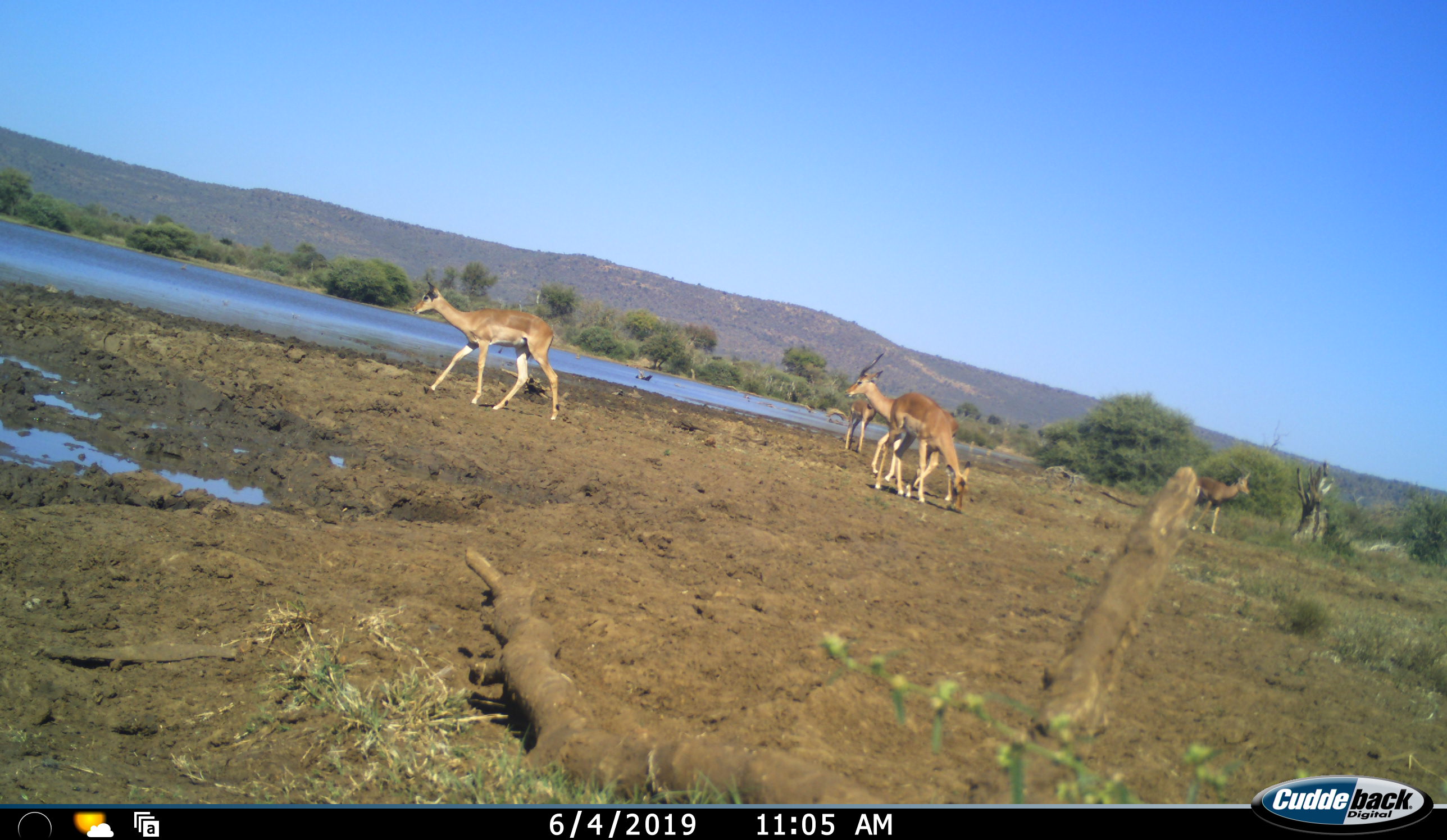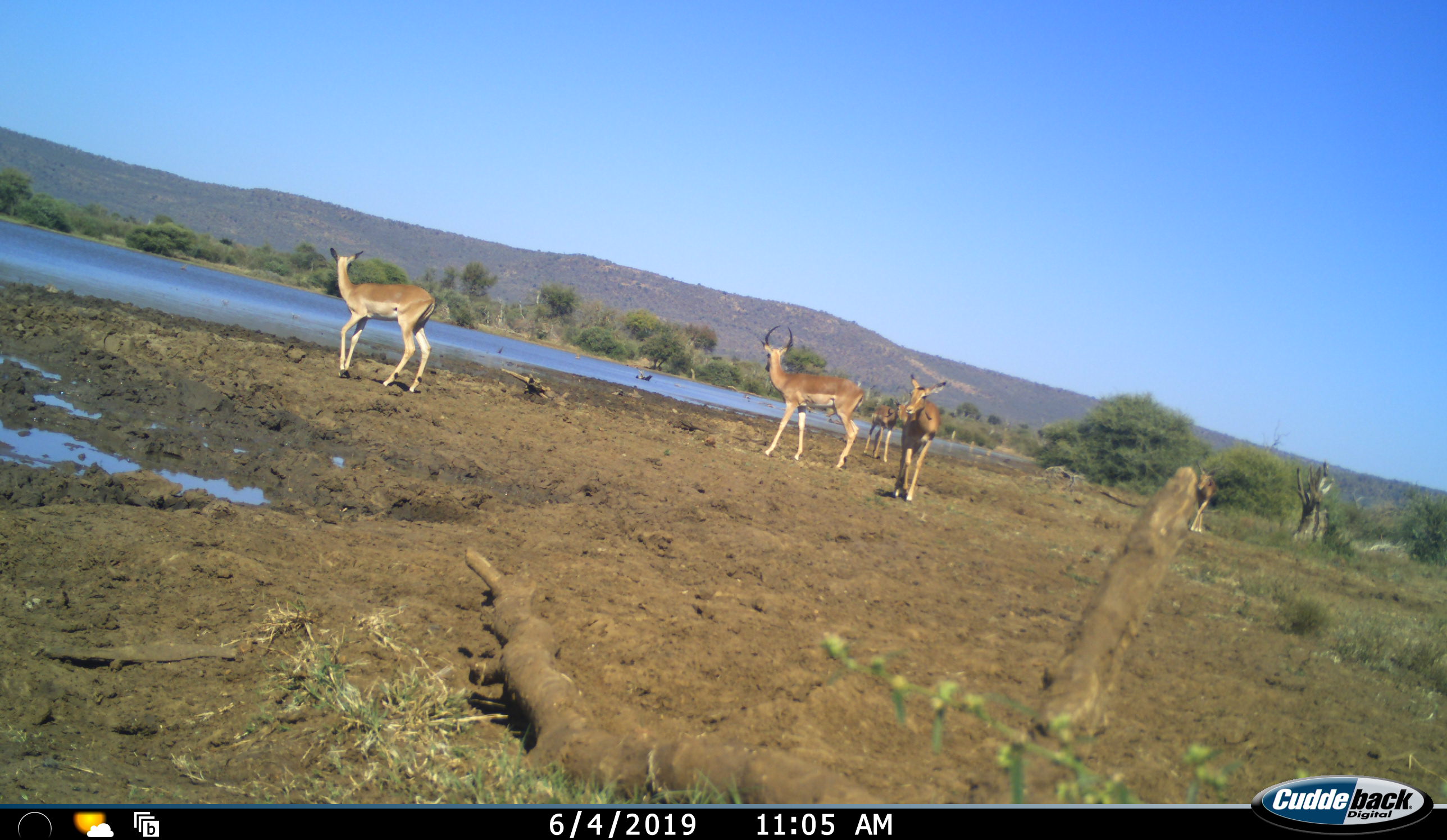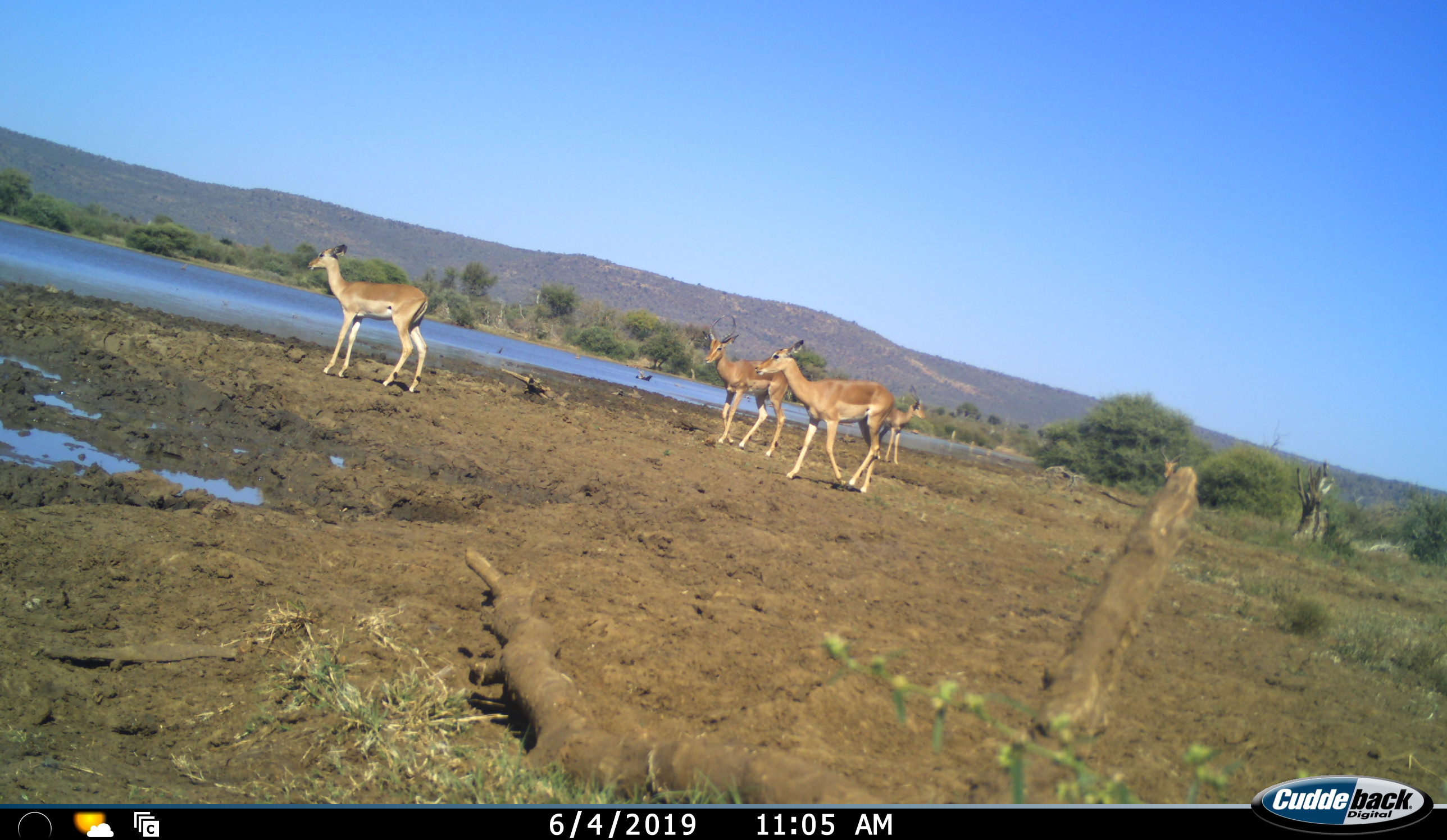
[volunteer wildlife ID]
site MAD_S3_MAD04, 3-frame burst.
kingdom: Animalia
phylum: Chordata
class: Mammalia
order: Artiodactyla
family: Bovidae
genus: Aepyceros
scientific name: Aepyceros melampus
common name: impala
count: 5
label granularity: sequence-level